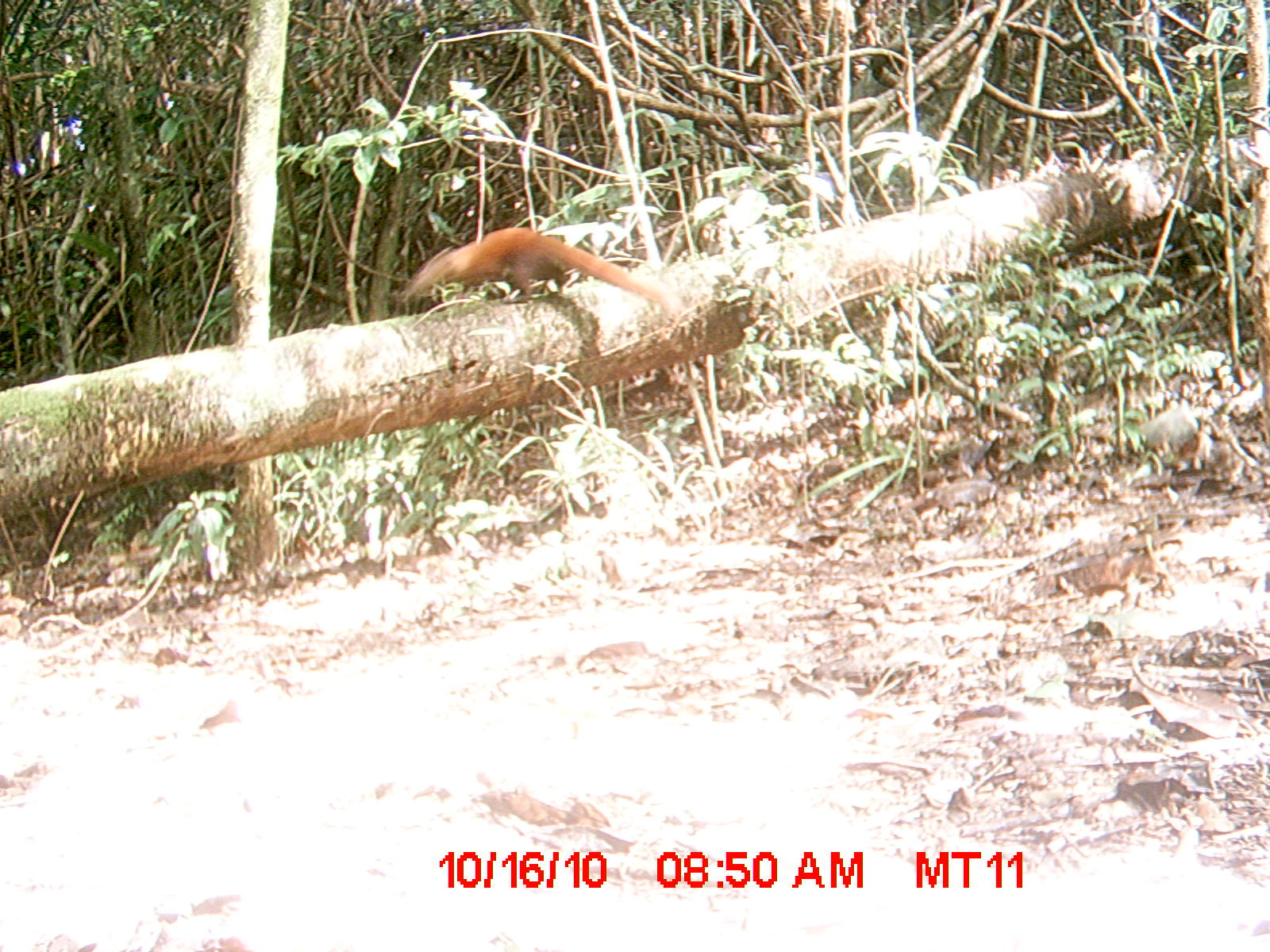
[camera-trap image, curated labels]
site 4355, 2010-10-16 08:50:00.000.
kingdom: Animalia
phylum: Chordata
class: Mammalia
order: Carnivora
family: Eupleridae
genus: Galidia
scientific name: Galidia elegans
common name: ring-tailed vontsira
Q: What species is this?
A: Galidia elegans (ring-tailed vontsira).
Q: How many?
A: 1.